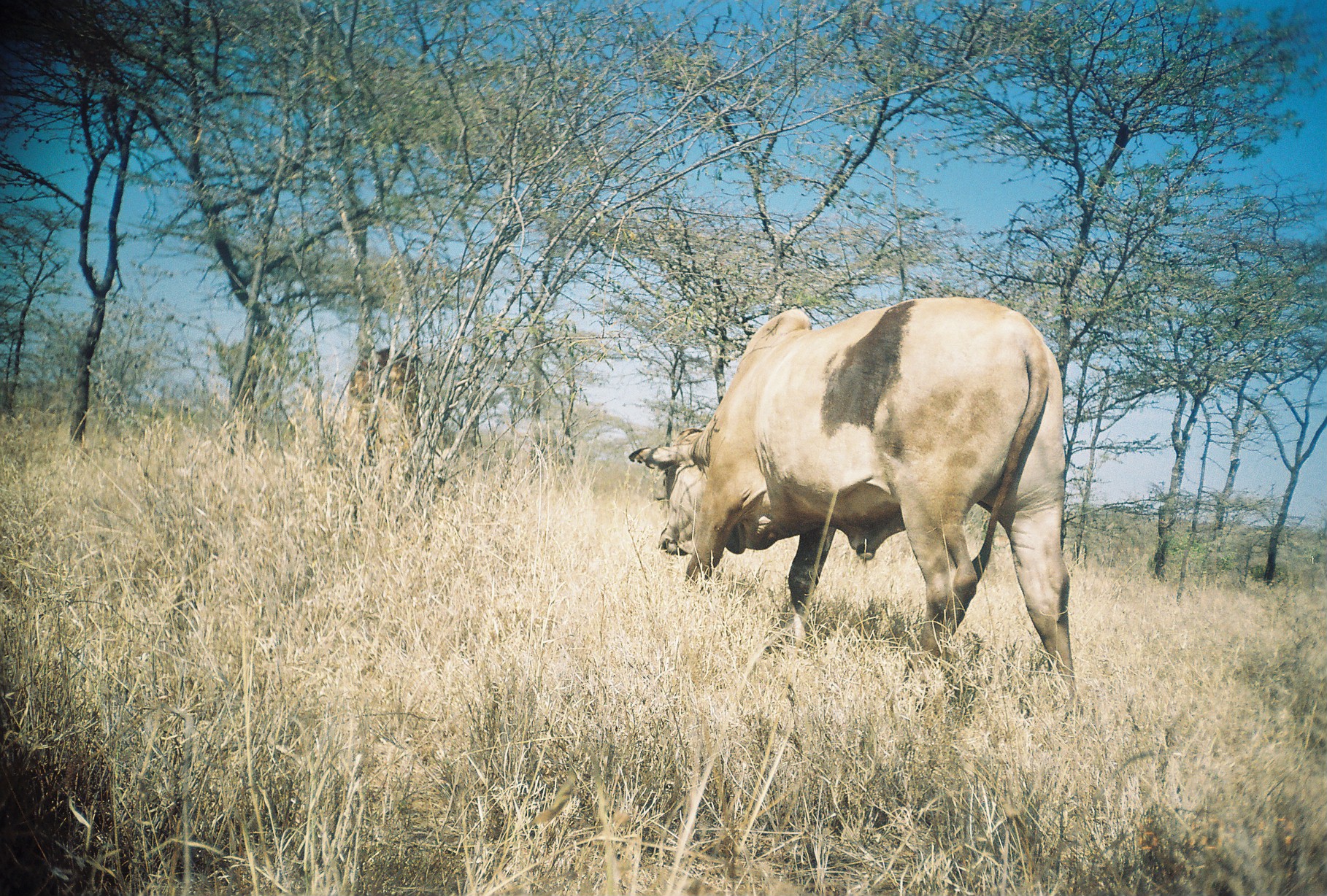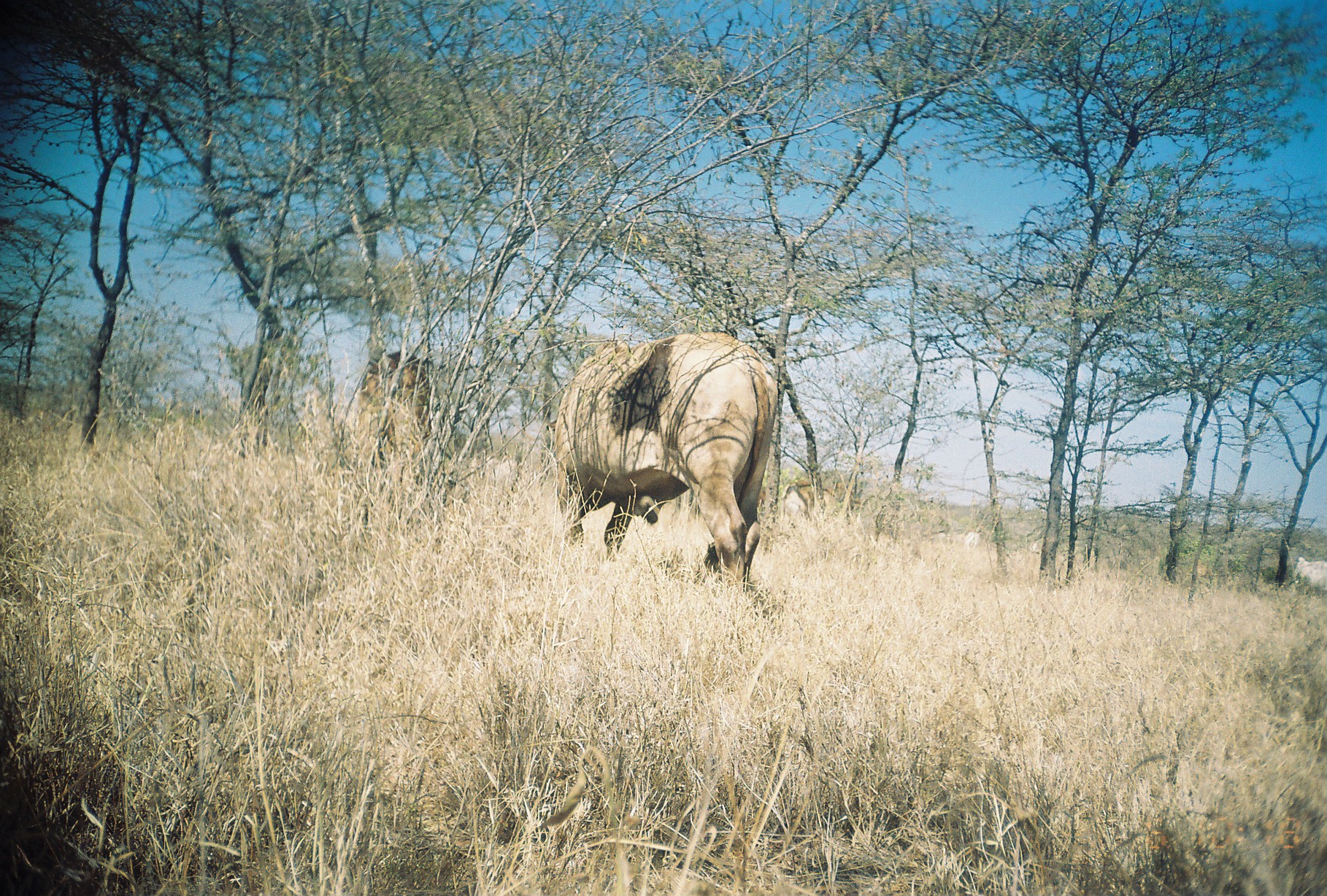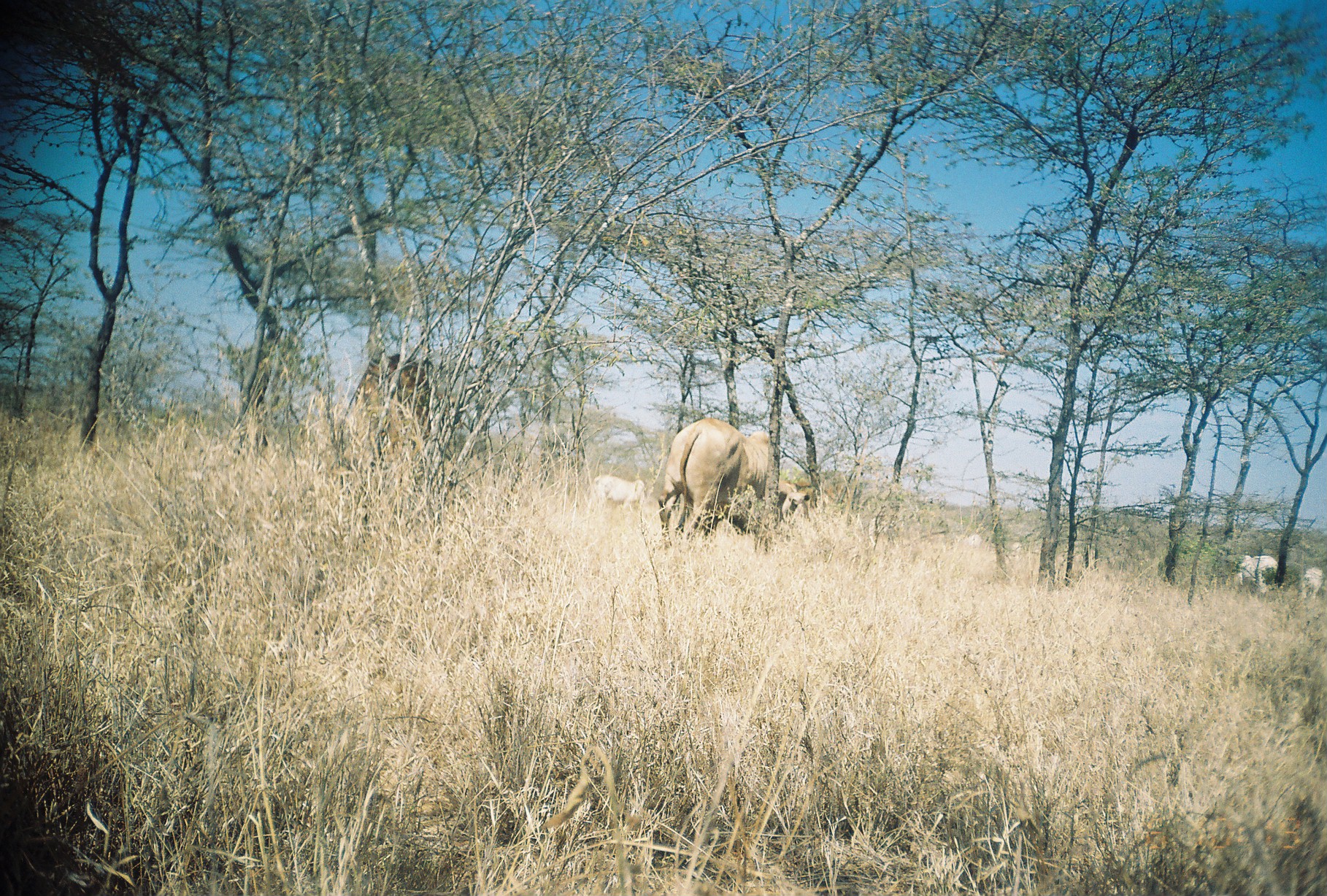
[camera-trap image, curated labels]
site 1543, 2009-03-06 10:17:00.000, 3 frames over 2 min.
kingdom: Animalia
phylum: Chordata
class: Mammalia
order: Artiodactyla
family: Bovidae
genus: Bos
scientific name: Bos taurus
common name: domestic cattle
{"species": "Bos taurus (domestic cattle)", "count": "2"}